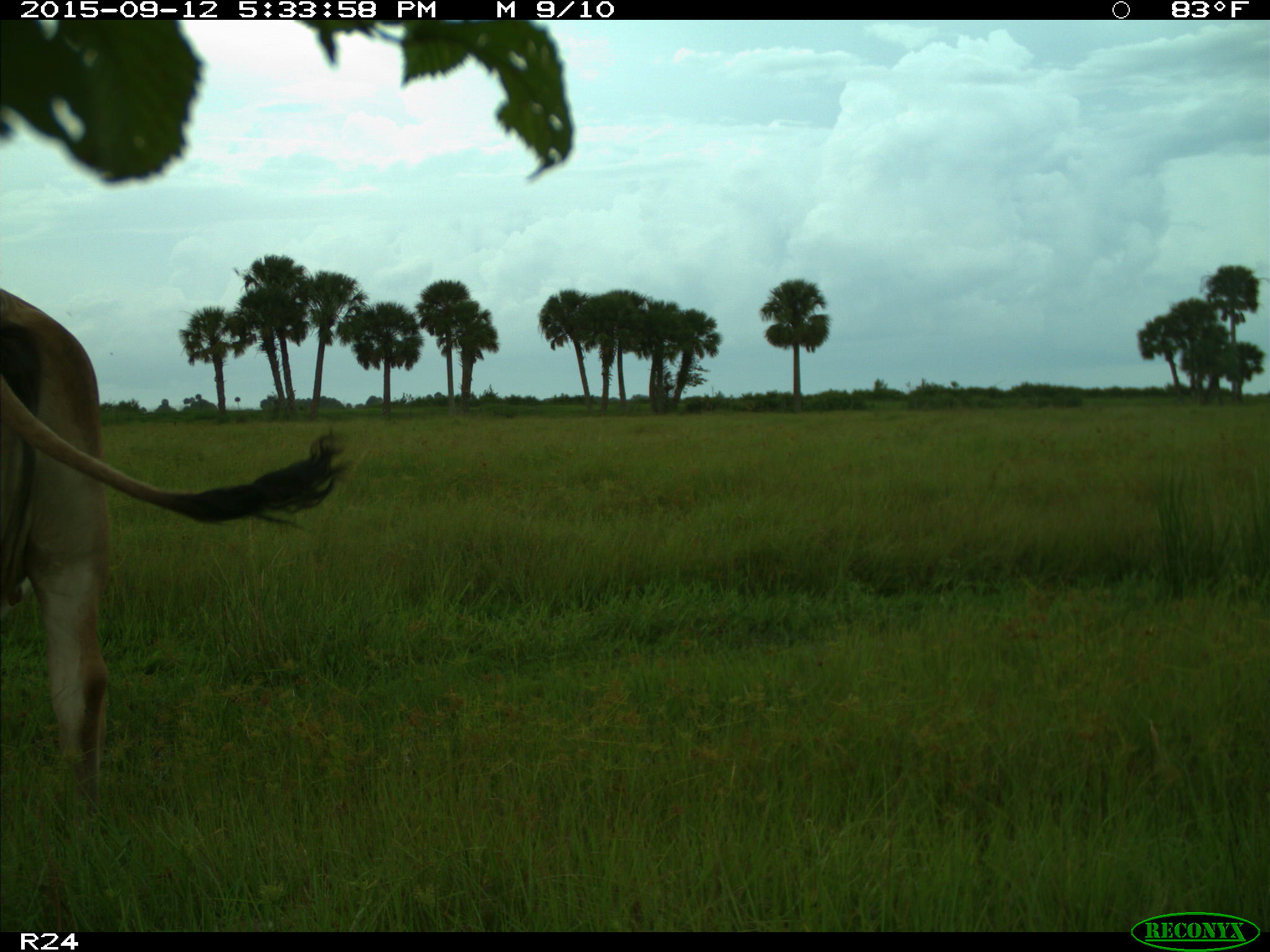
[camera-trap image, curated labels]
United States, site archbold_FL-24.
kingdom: Animalia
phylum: Chordata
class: Mammalia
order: Artiodactyla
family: Bovidae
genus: Bos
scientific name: Bos taurus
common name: domestic cow